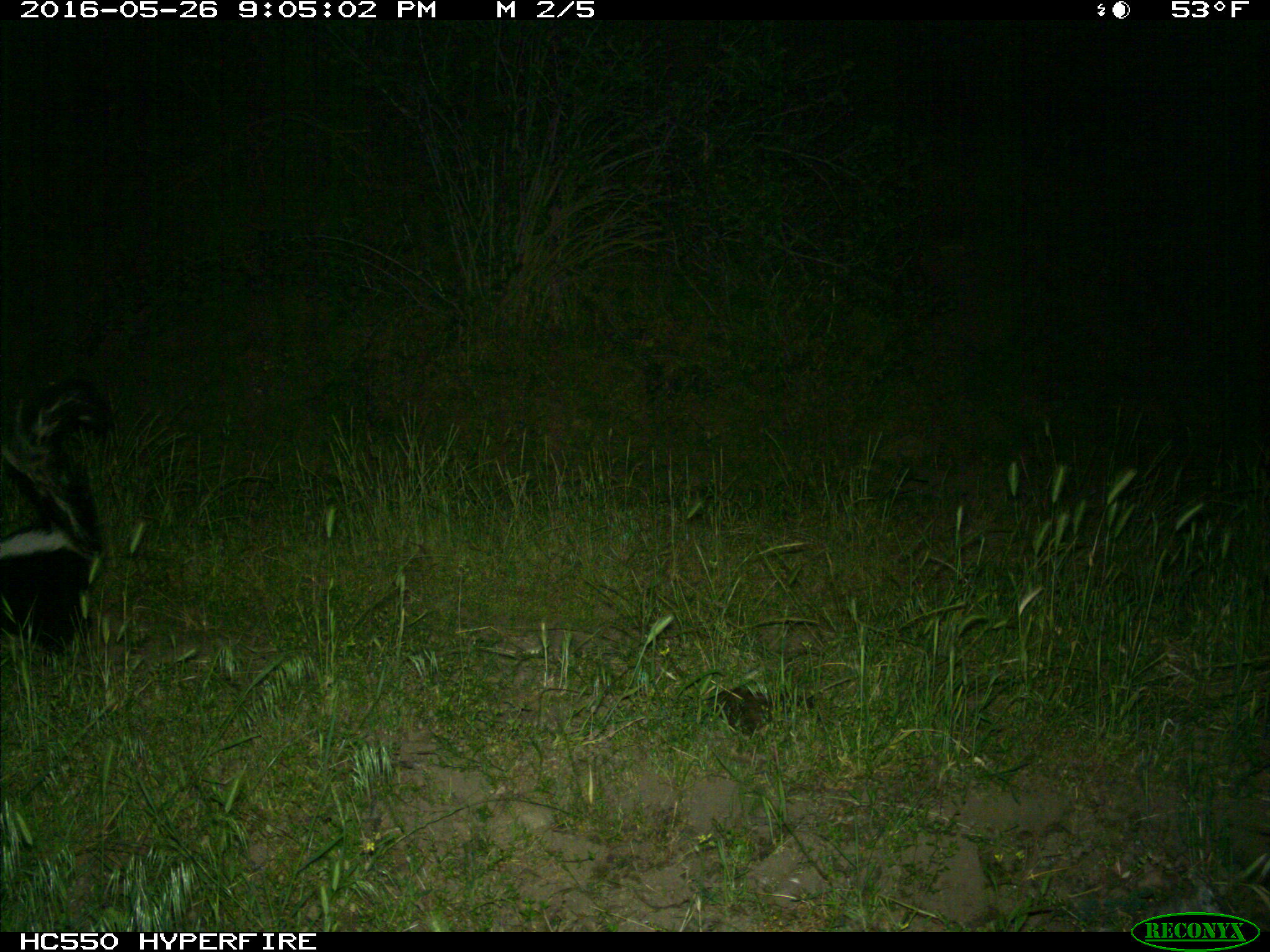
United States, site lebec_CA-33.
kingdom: Animalia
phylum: Chordata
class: Mammalia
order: Carnivora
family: Mephitidae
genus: Mephitis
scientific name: Mephitis mephitis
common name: striped skunk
Mephitis mephitis (striped skunk).